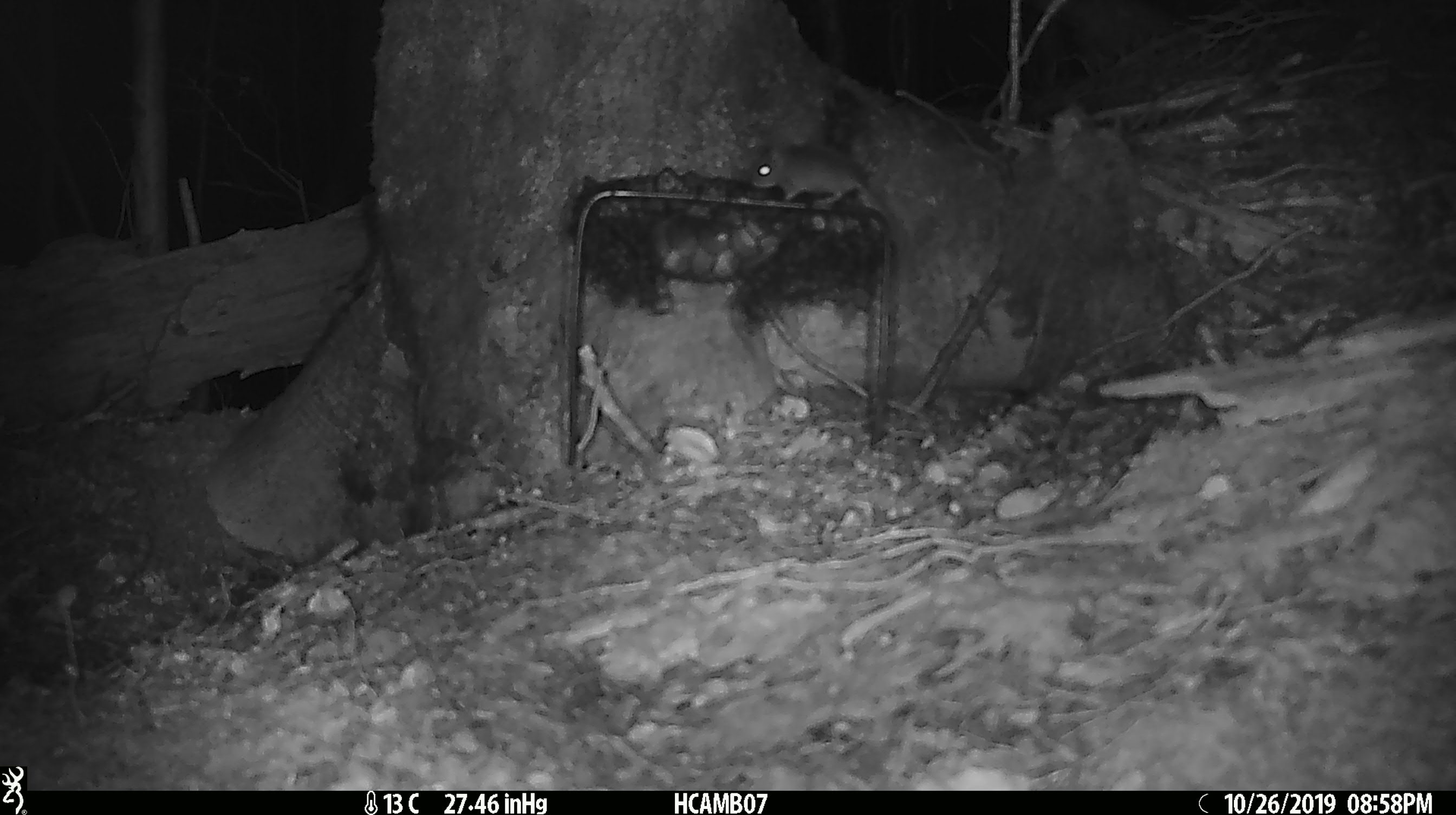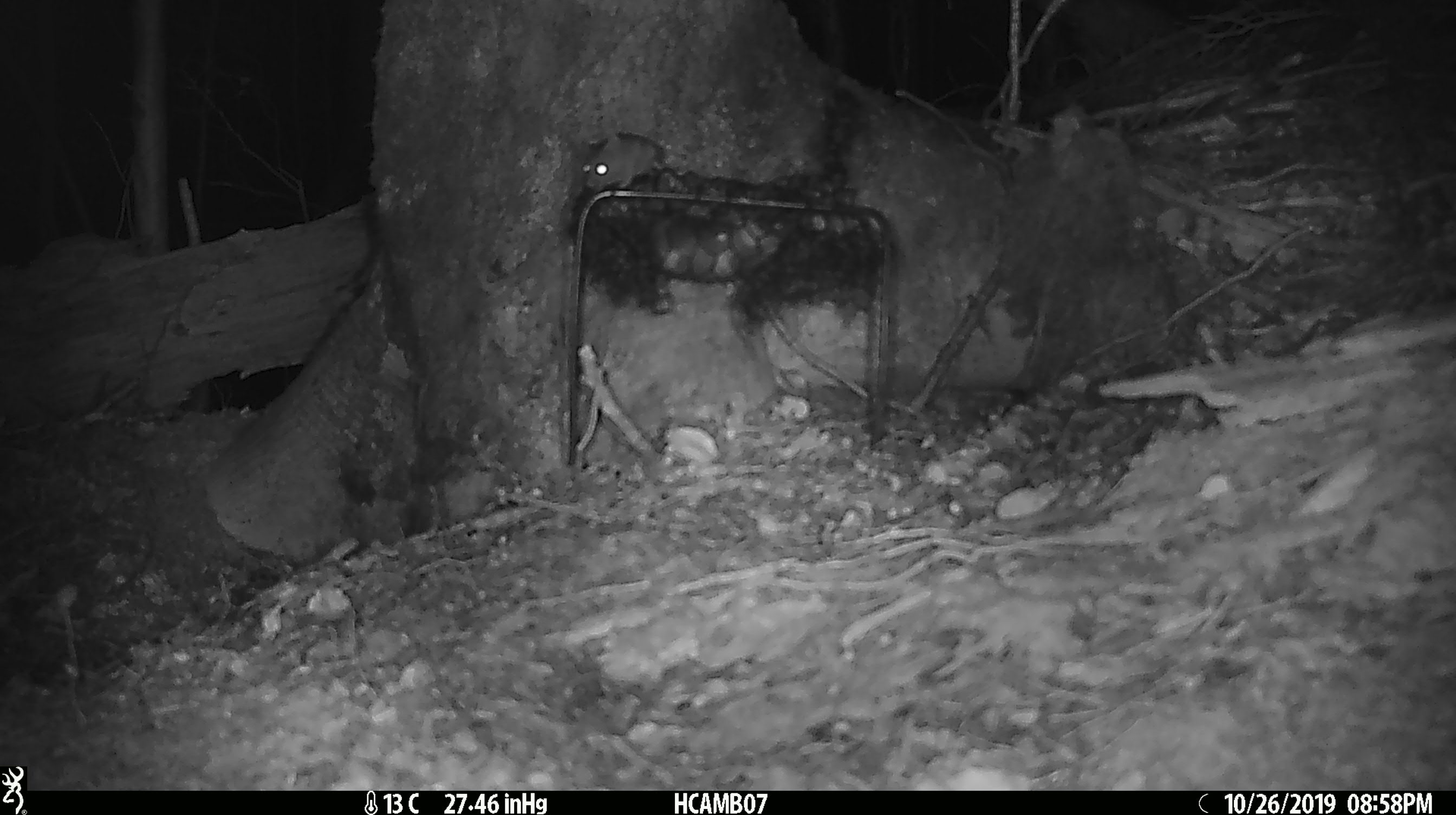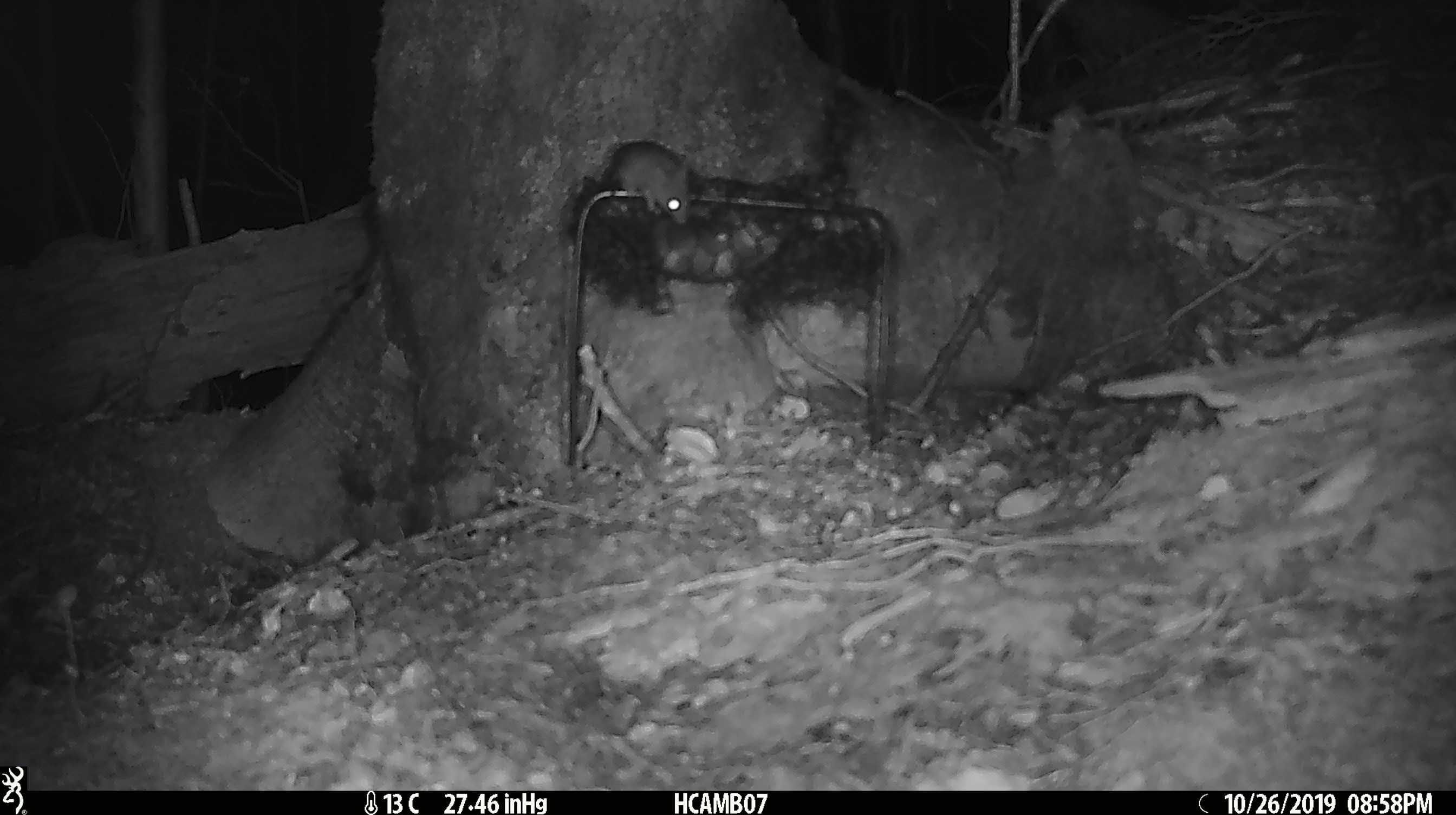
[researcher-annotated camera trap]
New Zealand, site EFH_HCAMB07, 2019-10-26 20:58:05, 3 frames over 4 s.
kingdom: Animalia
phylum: Chordata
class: Mammalia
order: Rodentia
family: Muridae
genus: Mus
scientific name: Mus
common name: mouse